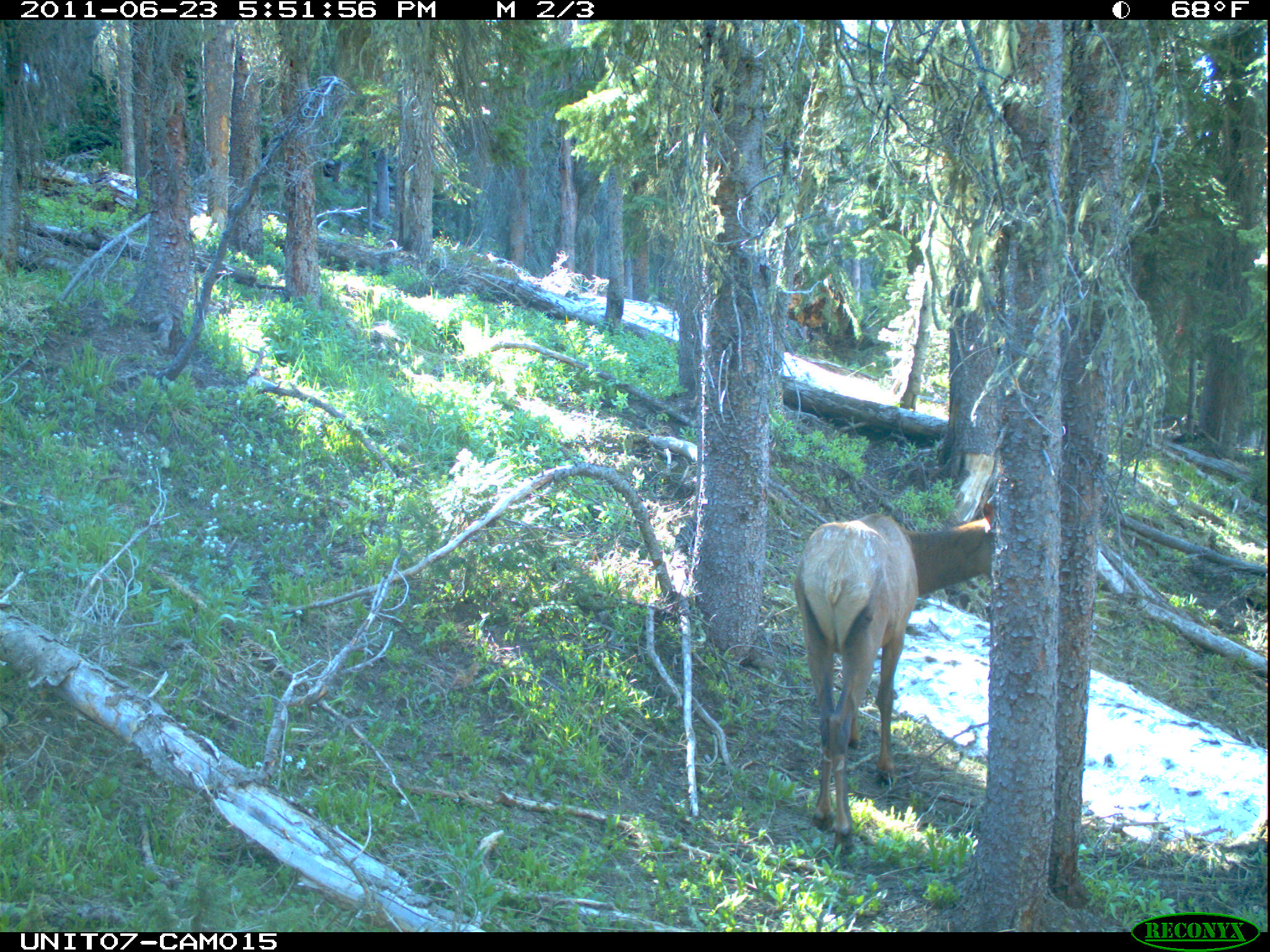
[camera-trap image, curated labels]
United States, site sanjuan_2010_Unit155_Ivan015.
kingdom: Animalia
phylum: Chordata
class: Mammalia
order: Artiodactyla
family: Cervidae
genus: Cervus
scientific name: Cervus elaphus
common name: red deer